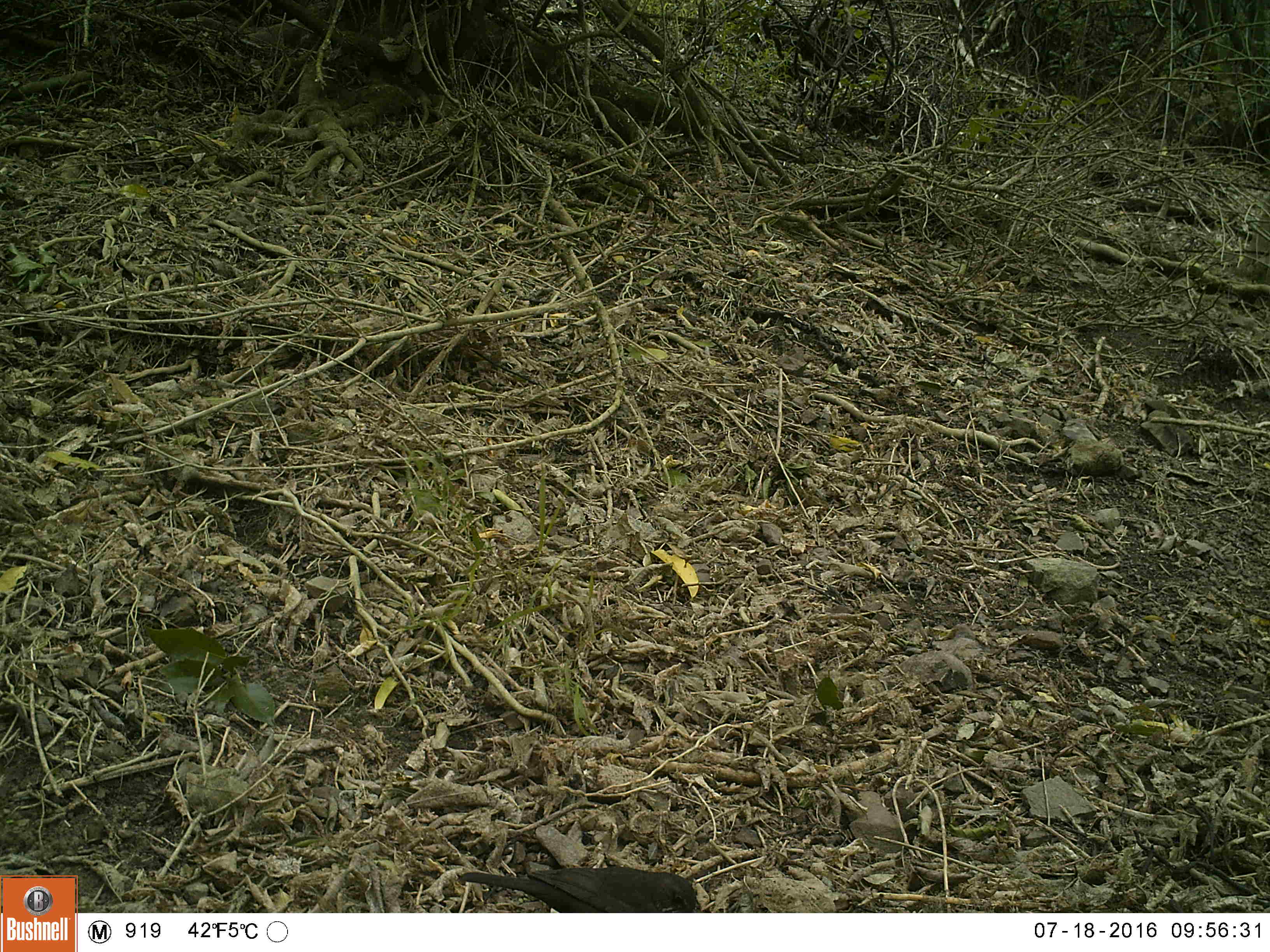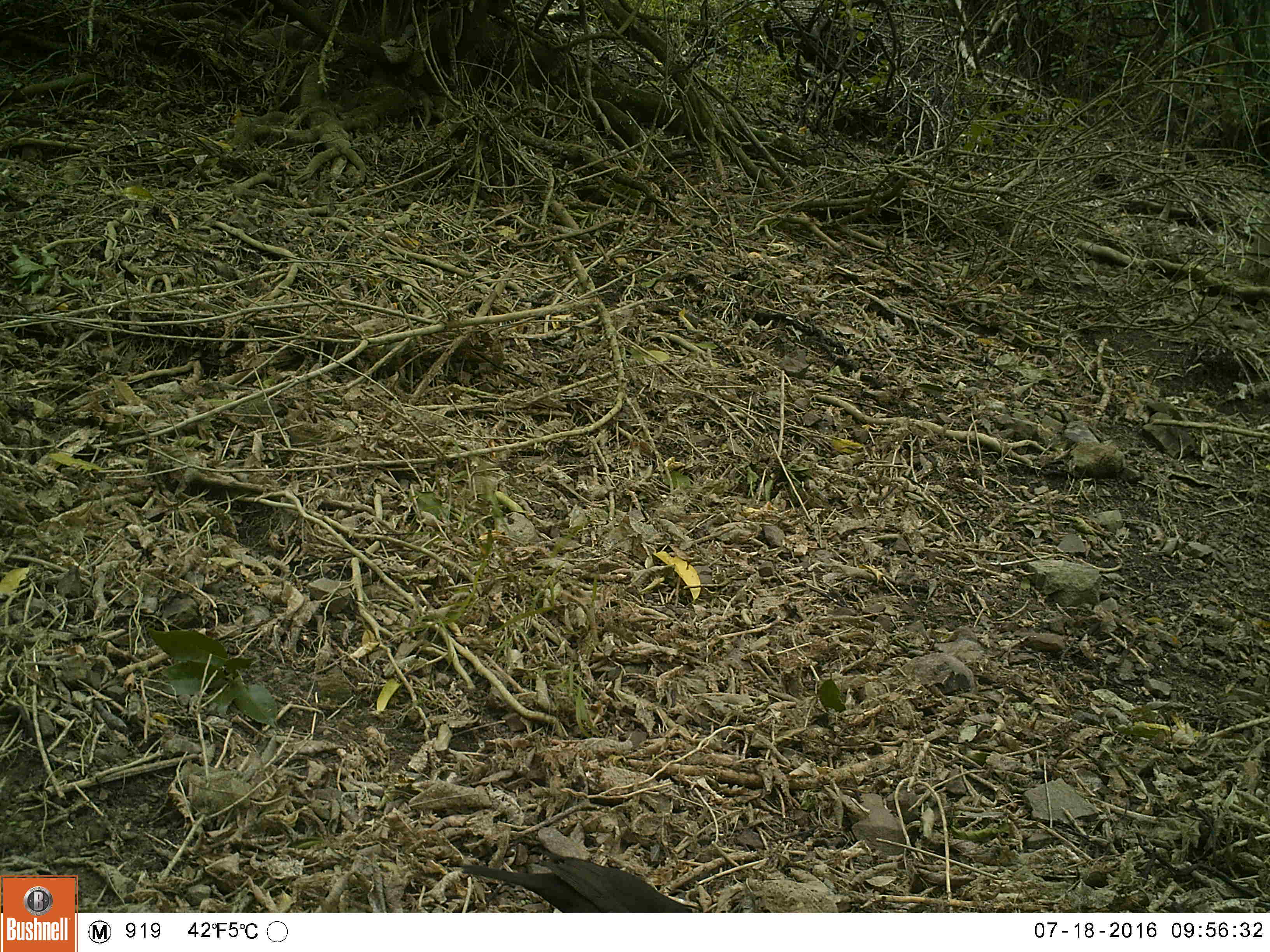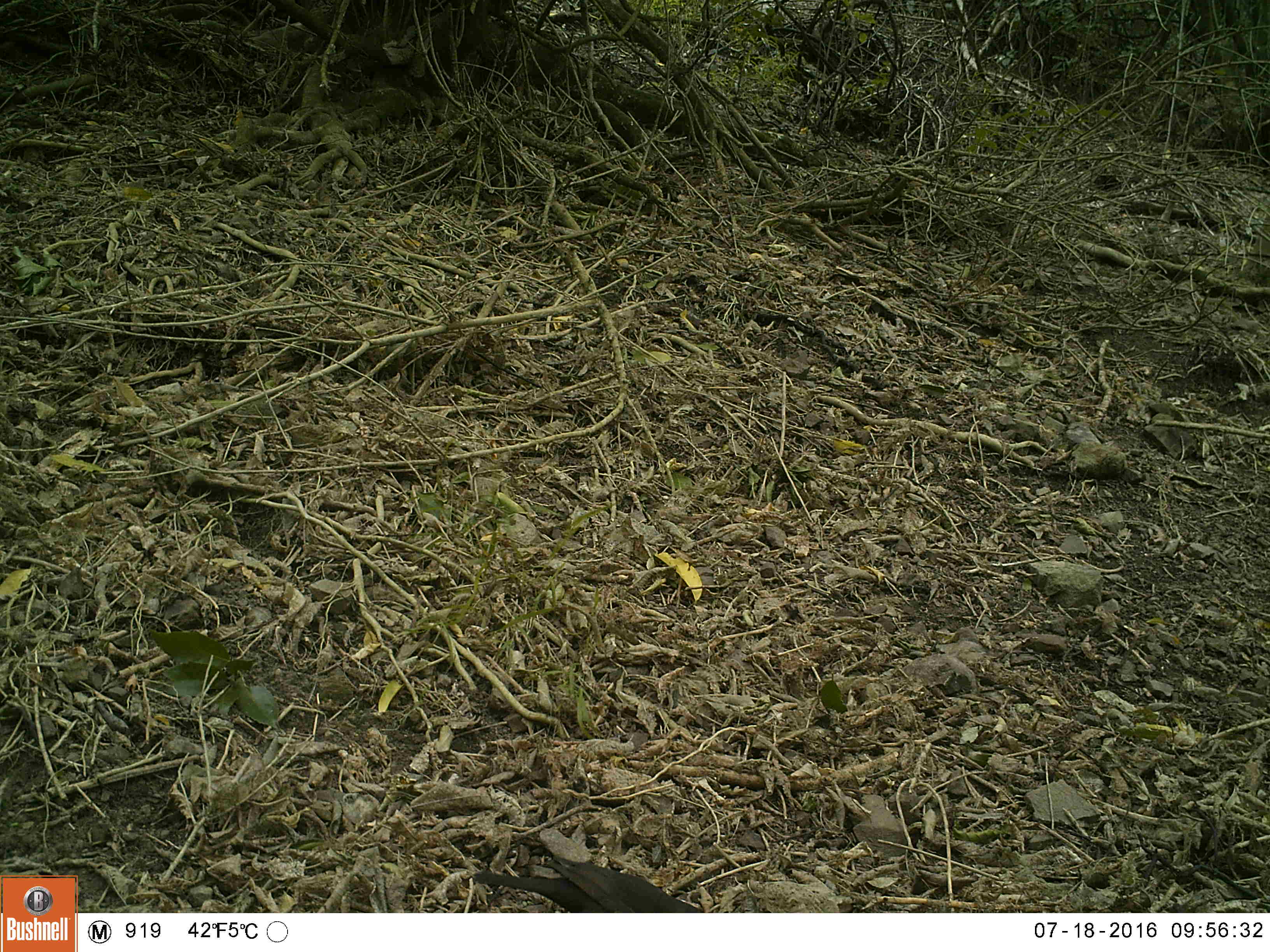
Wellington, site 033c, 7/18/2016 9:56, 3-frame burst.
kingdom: Animalia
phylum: Chordata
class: Aves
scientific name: Aves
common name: bird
Bird (Aves).